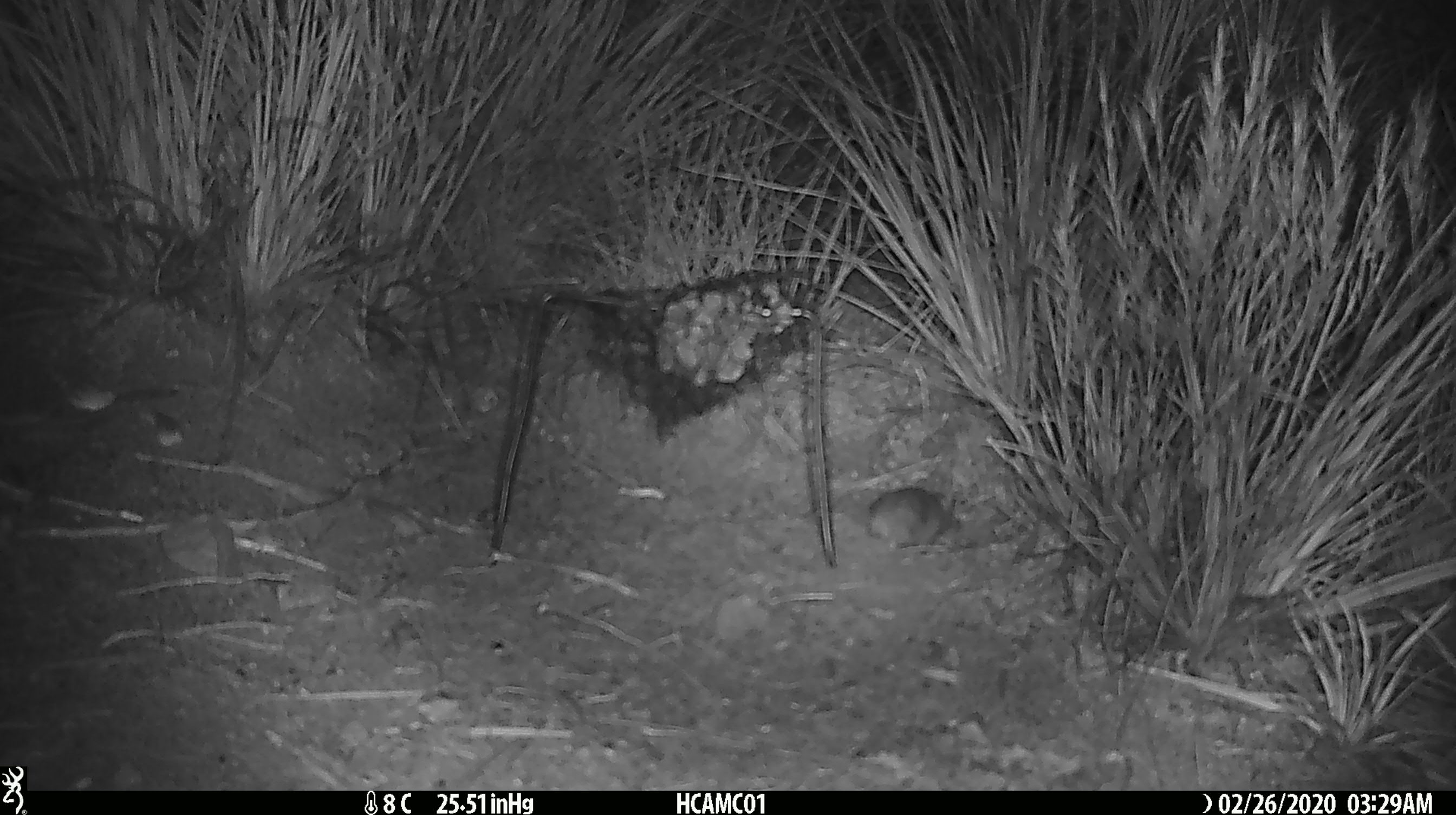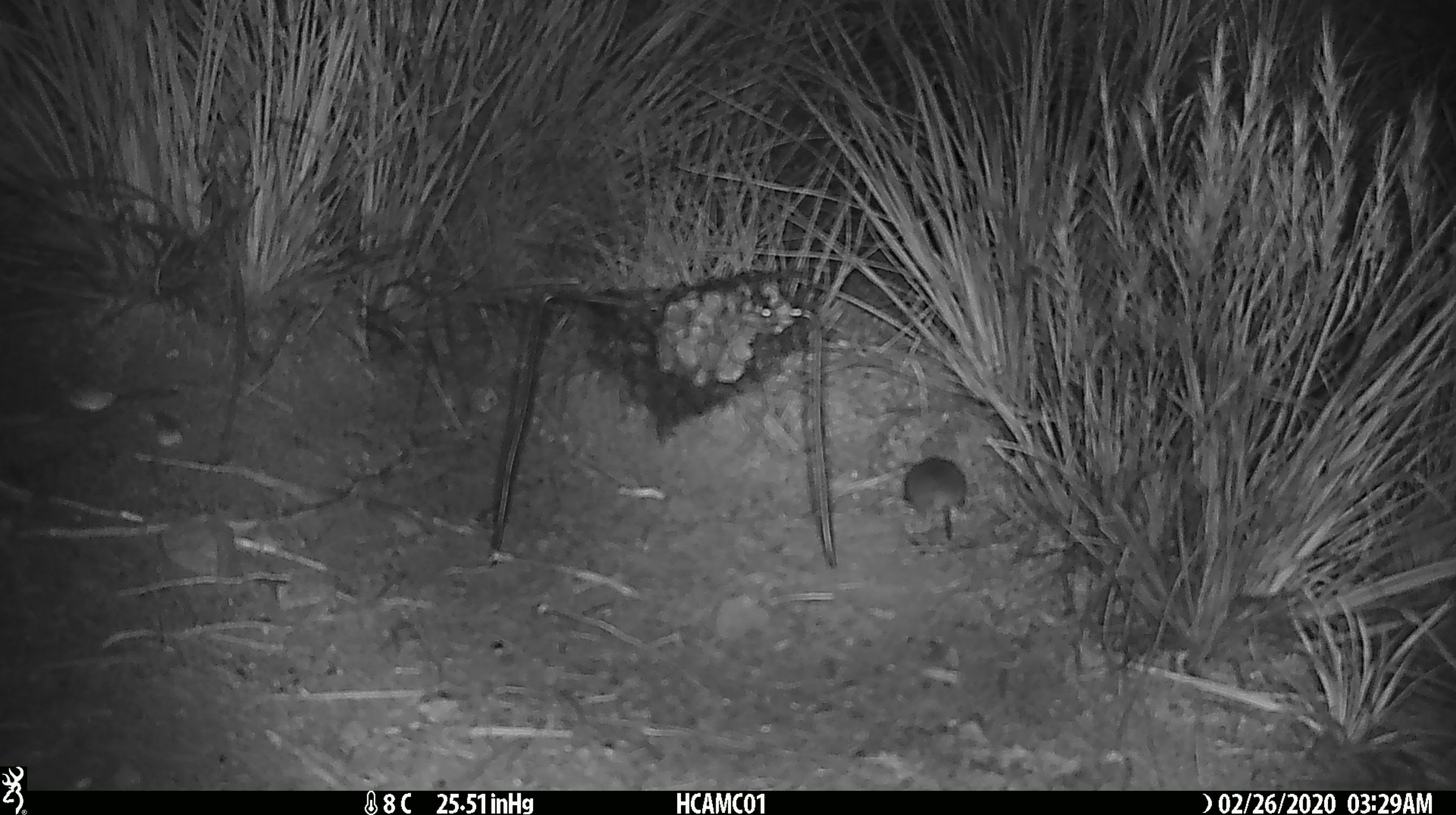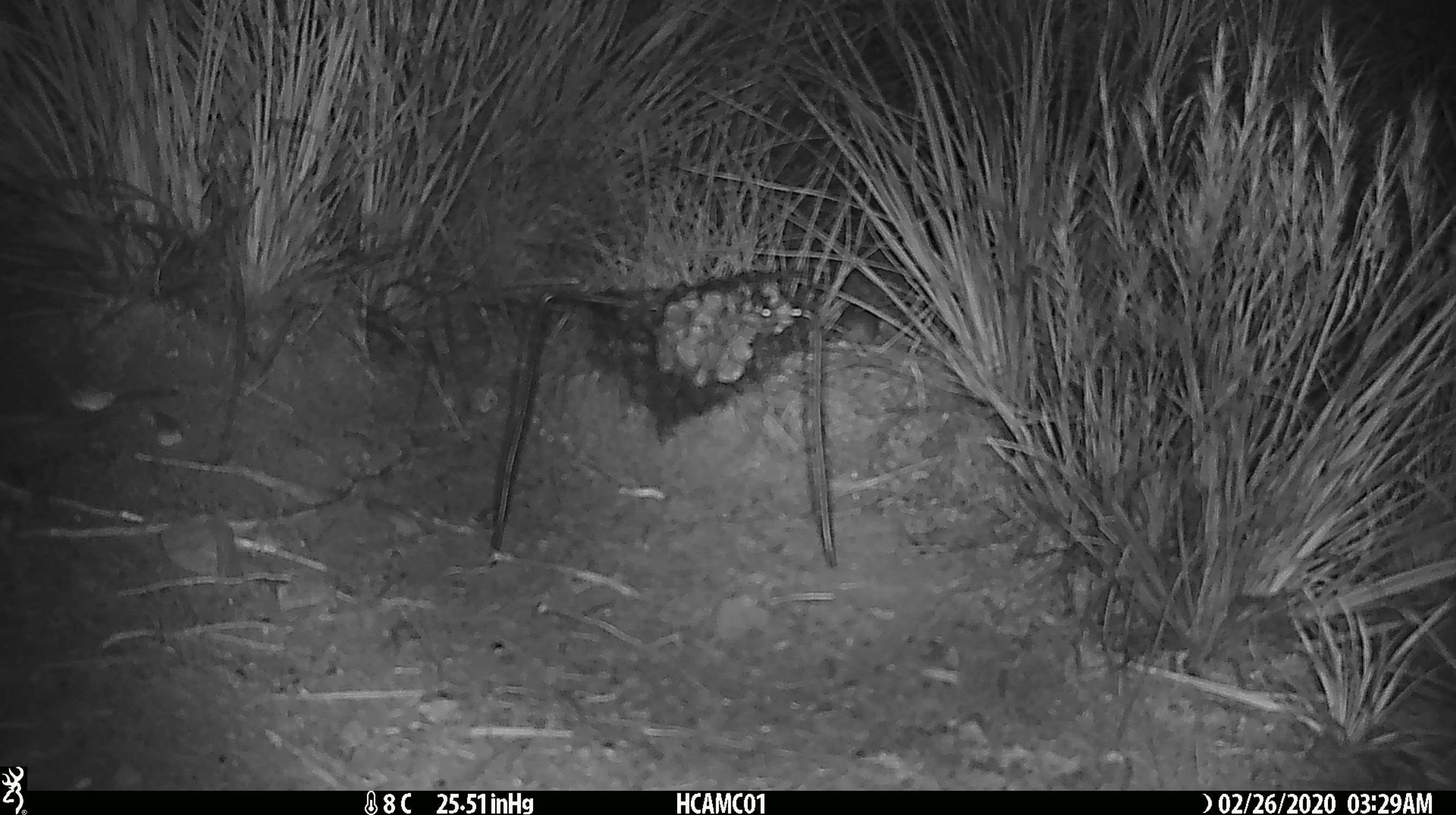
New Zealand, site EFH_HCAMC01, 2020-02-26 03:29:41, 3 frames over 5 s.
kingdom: Animalia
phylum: Chordata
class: Mammalia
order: Rodentia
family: Muridae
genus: Mus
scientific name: Mus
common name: mouse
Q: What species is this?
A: Mouse (Mus).